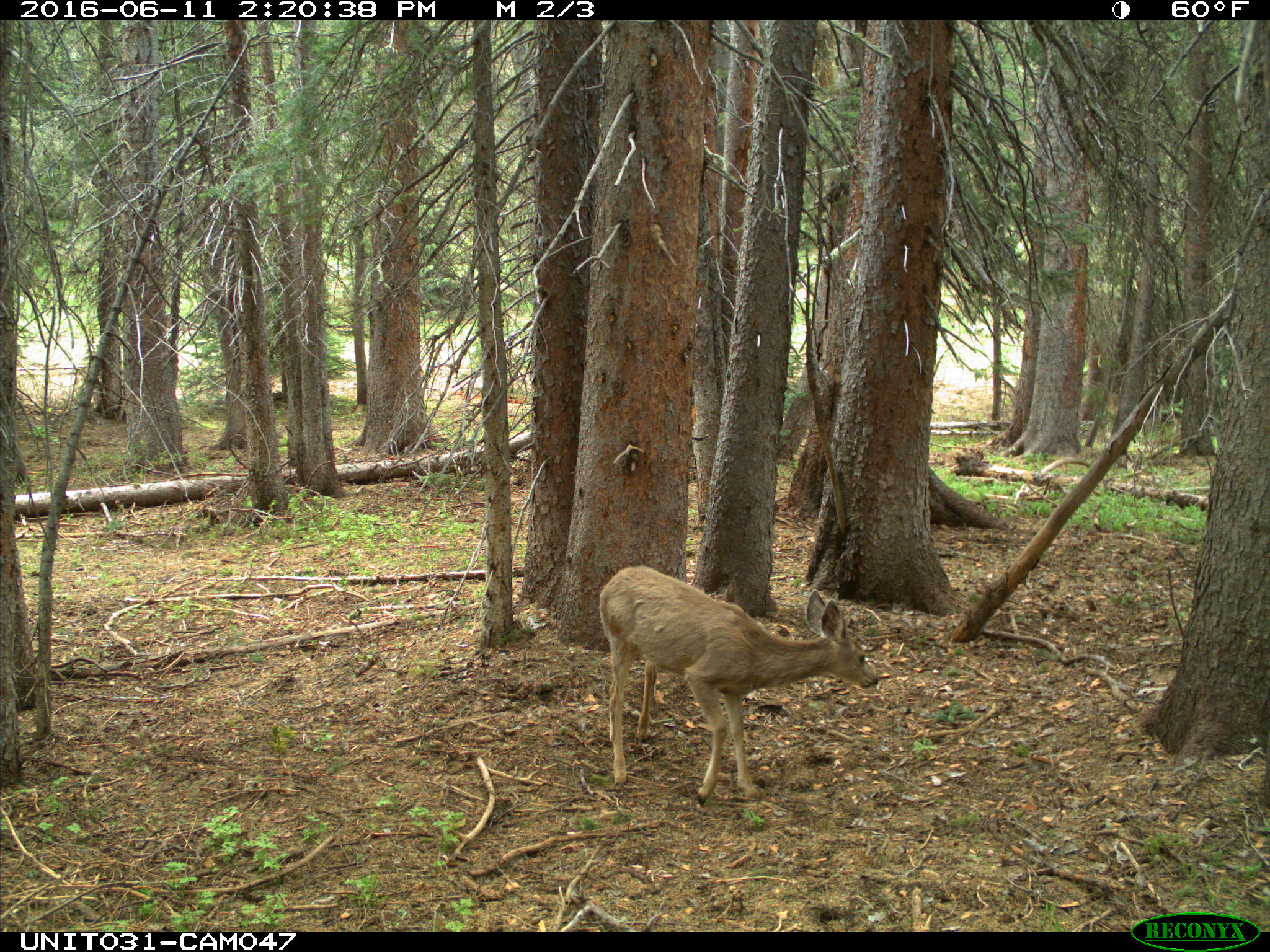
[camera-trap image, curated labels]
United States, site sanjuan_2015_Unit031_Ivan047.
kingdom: Animalia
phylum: Chordata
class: Mammalia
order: Artiodactyla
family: Cervidae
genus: Odocoileus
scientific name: Odocoileus hemionus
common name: mule deer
Odocoileus hemionus (mule deer).